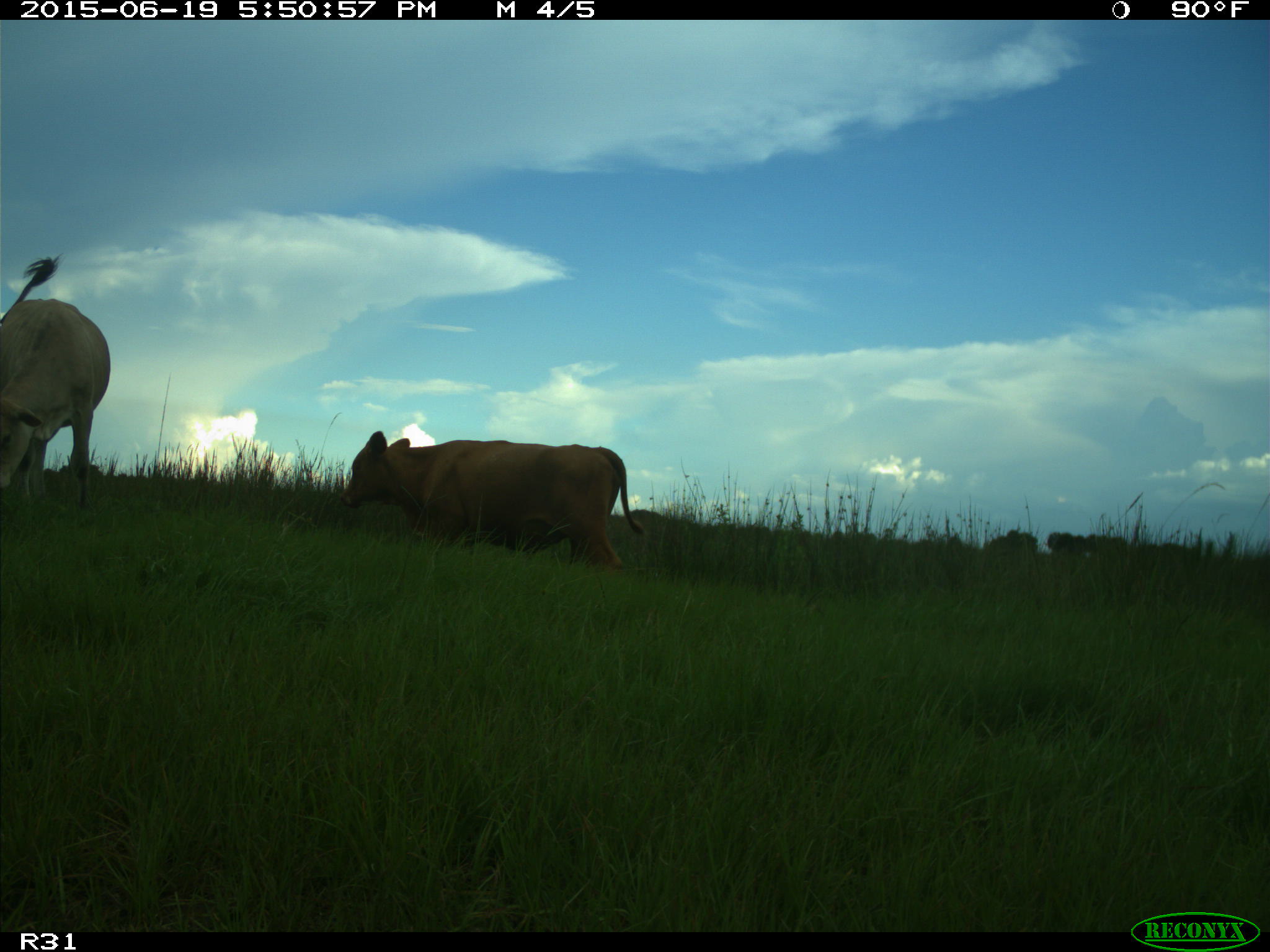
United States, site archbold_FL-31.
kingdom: Animalia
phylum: Chordata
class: Mammalia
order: Artiodactyla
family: Bovidae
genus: Bos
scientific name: Bos taurus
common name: domestic cow